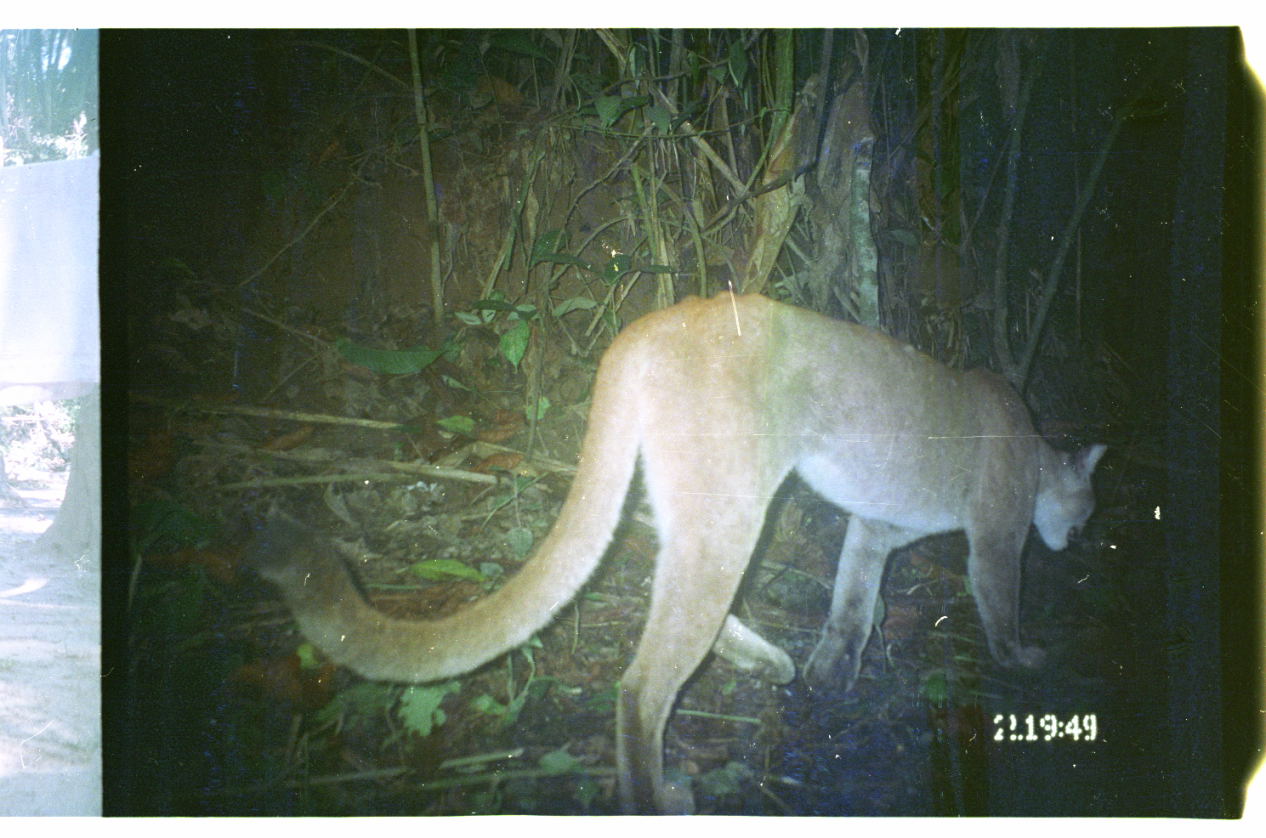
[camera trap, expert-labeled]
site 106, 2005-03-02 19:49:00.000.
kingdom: Animalia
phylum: Chordata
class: Mammalia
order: Carnivora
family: Felidae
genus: Puma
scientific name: Puma concolor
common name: mountain lion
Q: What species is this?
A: Puma concolor (mountain lion).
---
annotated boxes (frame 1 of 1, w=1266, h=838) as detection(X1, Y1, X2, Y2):
puma concolor: detection(238, 286, 1106, 814)